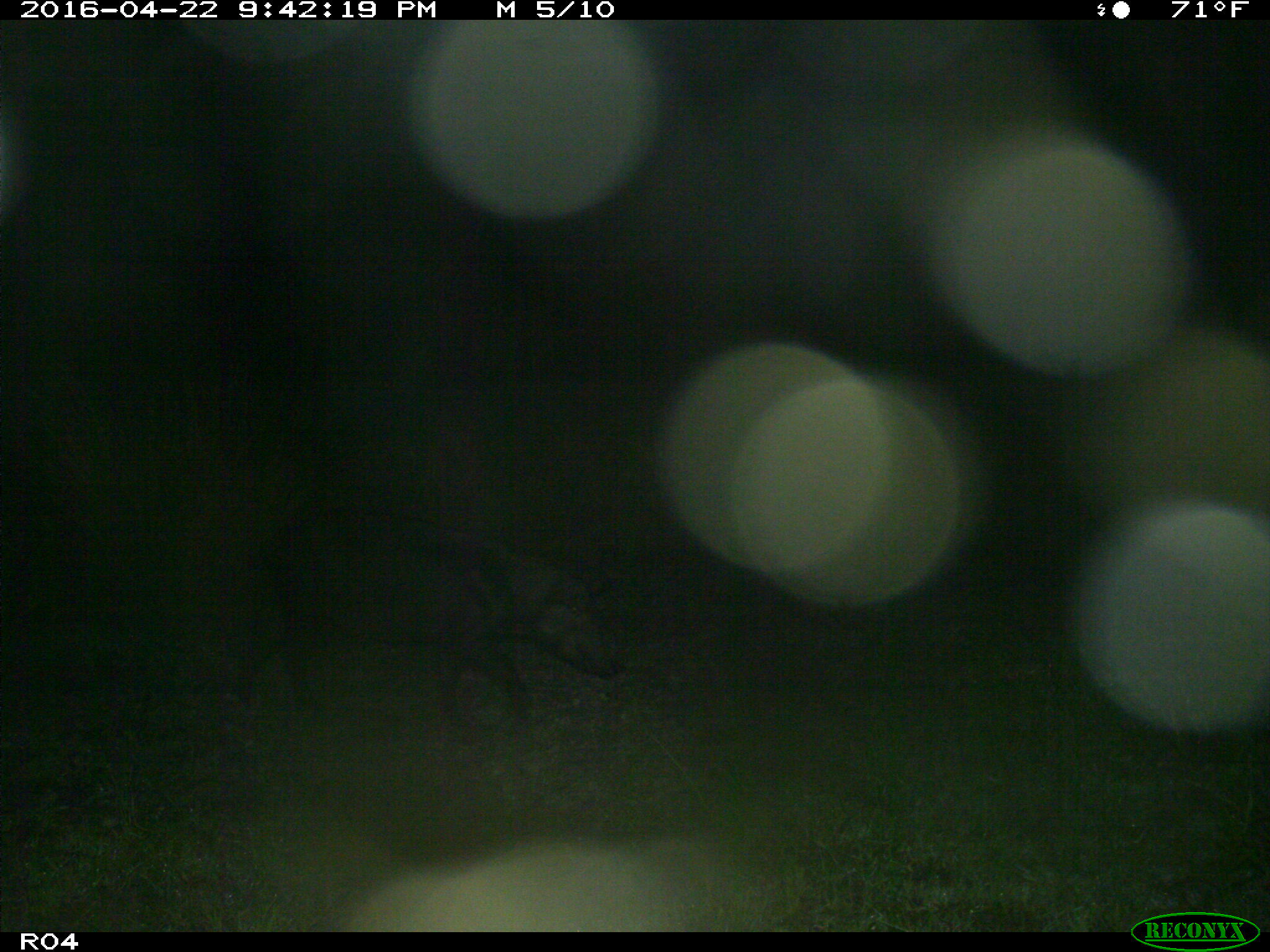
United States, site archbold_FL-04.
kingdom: Animalia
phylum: Chordata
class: Mammalia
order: Artiodactyla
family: Suidae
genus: Sus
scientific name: Sus scrofa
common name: wild boar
Sus scrofa (wild boar).